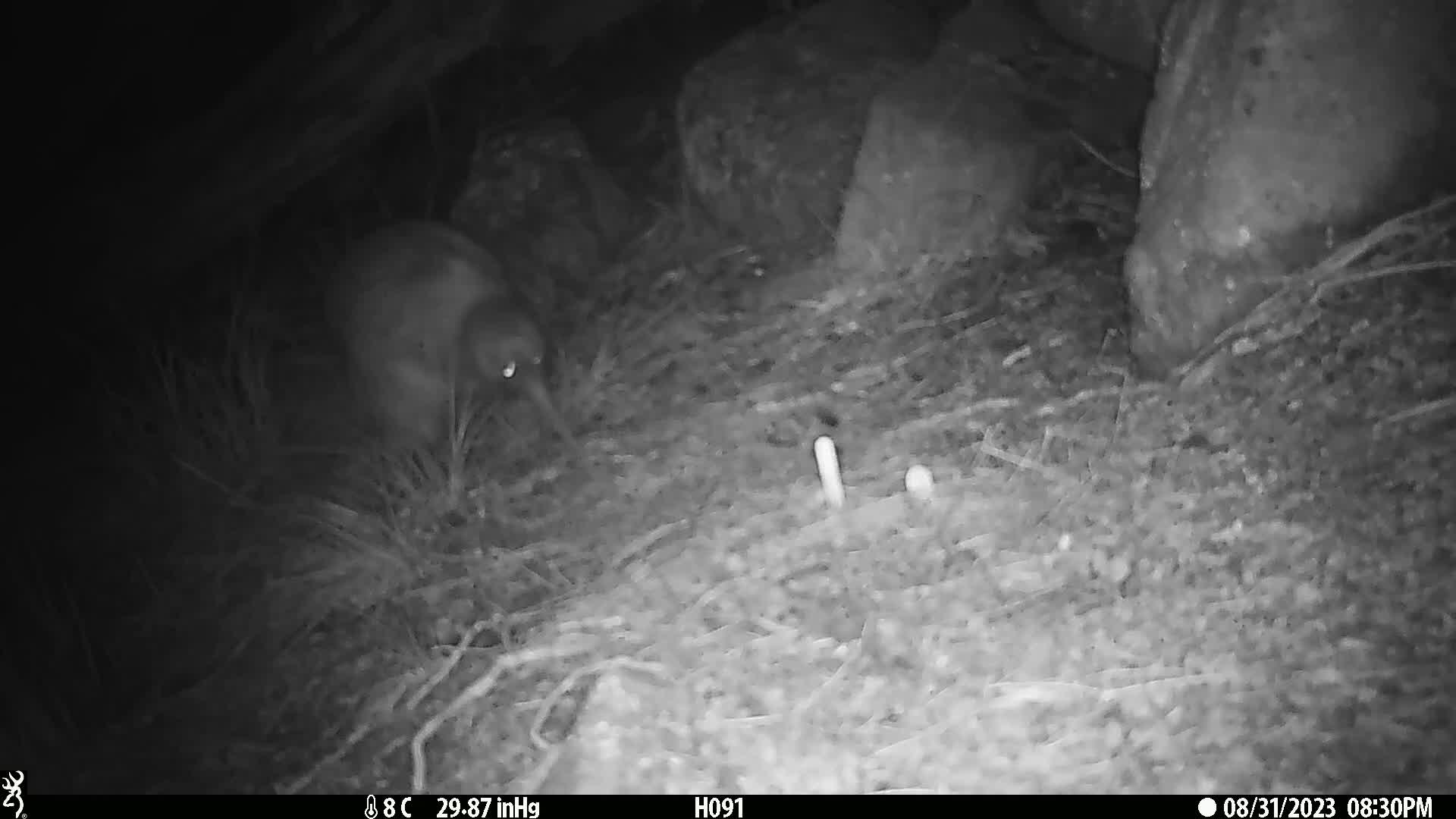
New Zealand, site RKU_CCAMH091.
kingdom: Animalia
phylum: Chordata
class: Aves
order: Apterygiformes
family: Apterygidae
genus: Apteryx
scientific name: Apteryx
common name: kiwi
Kiwi (Apteryx).